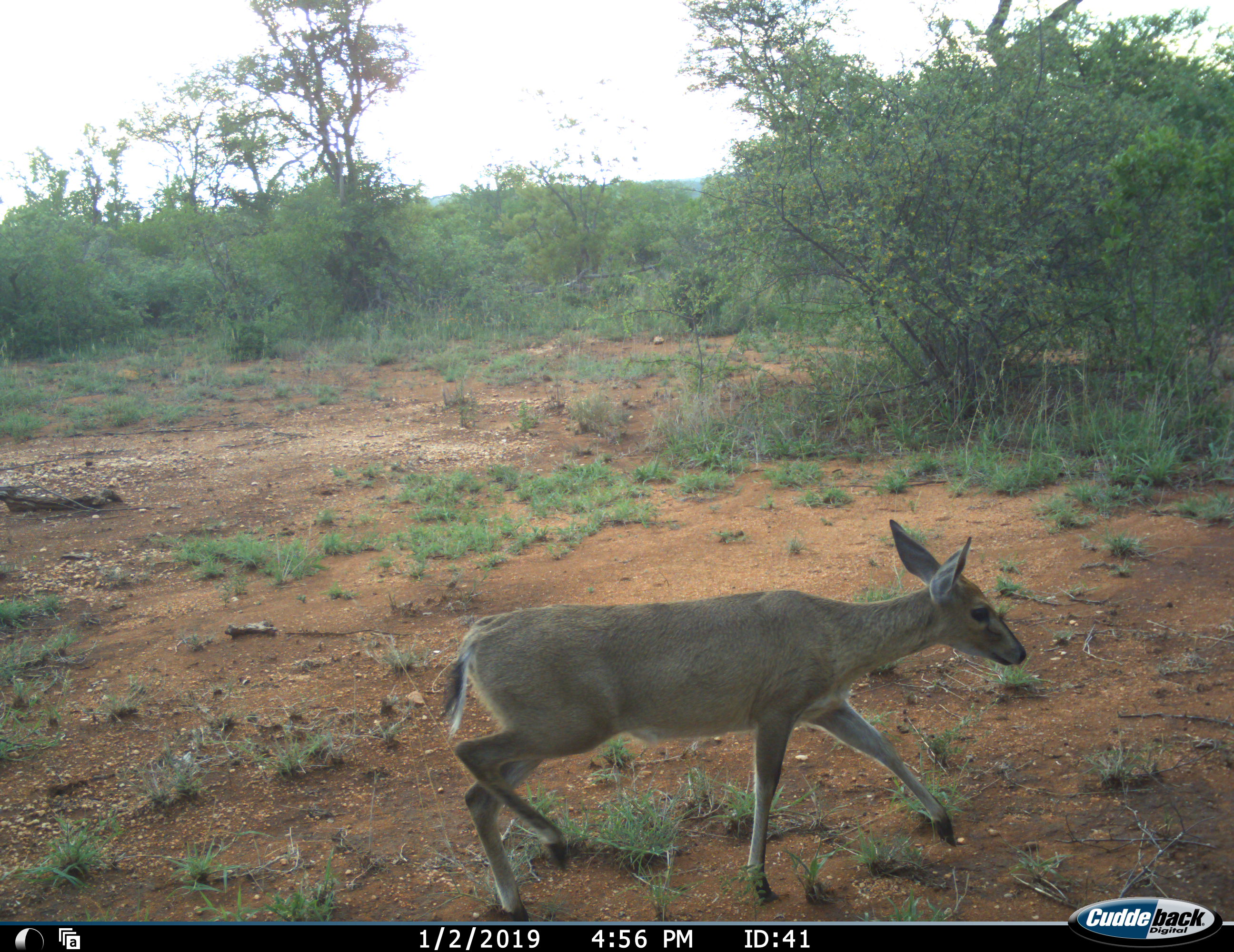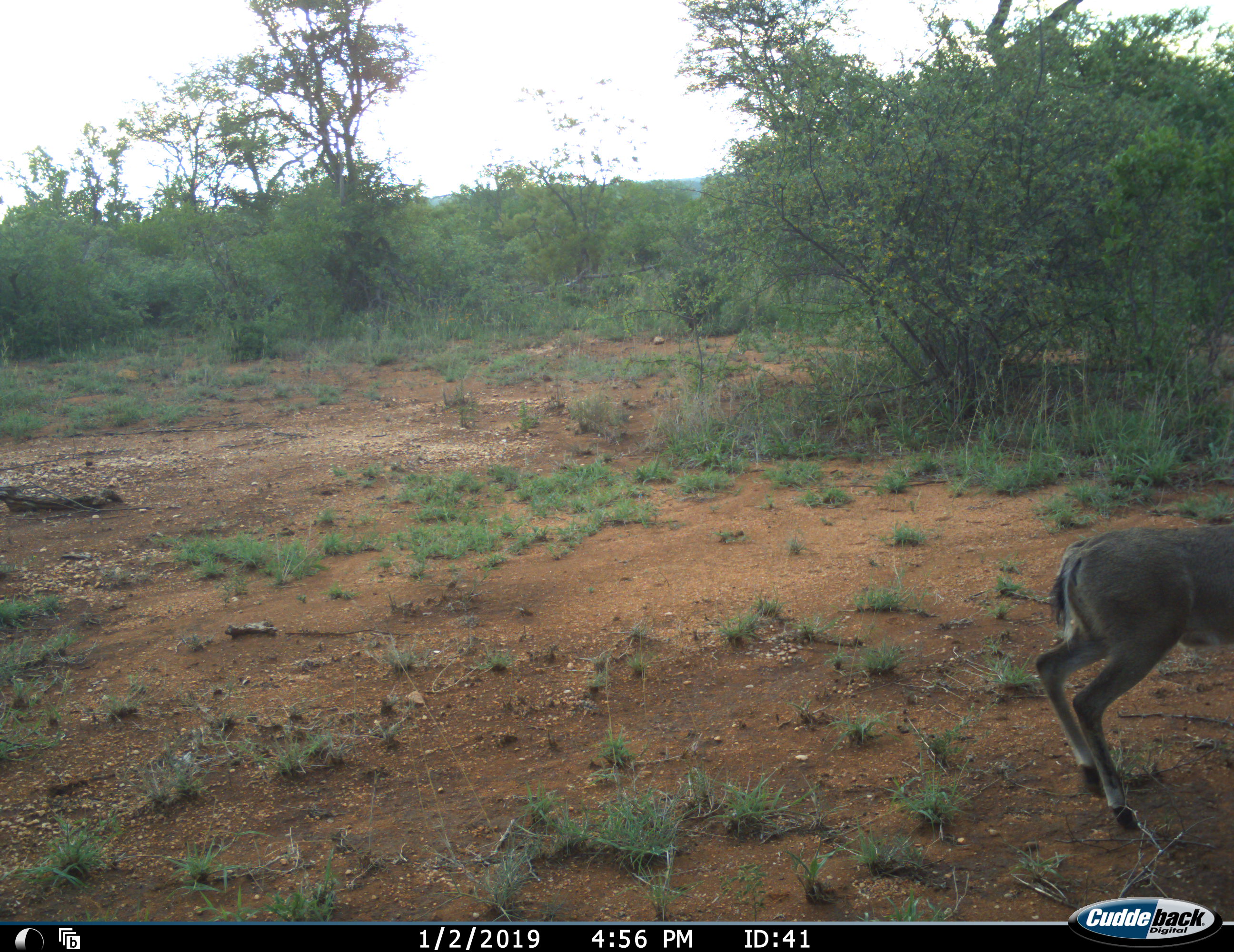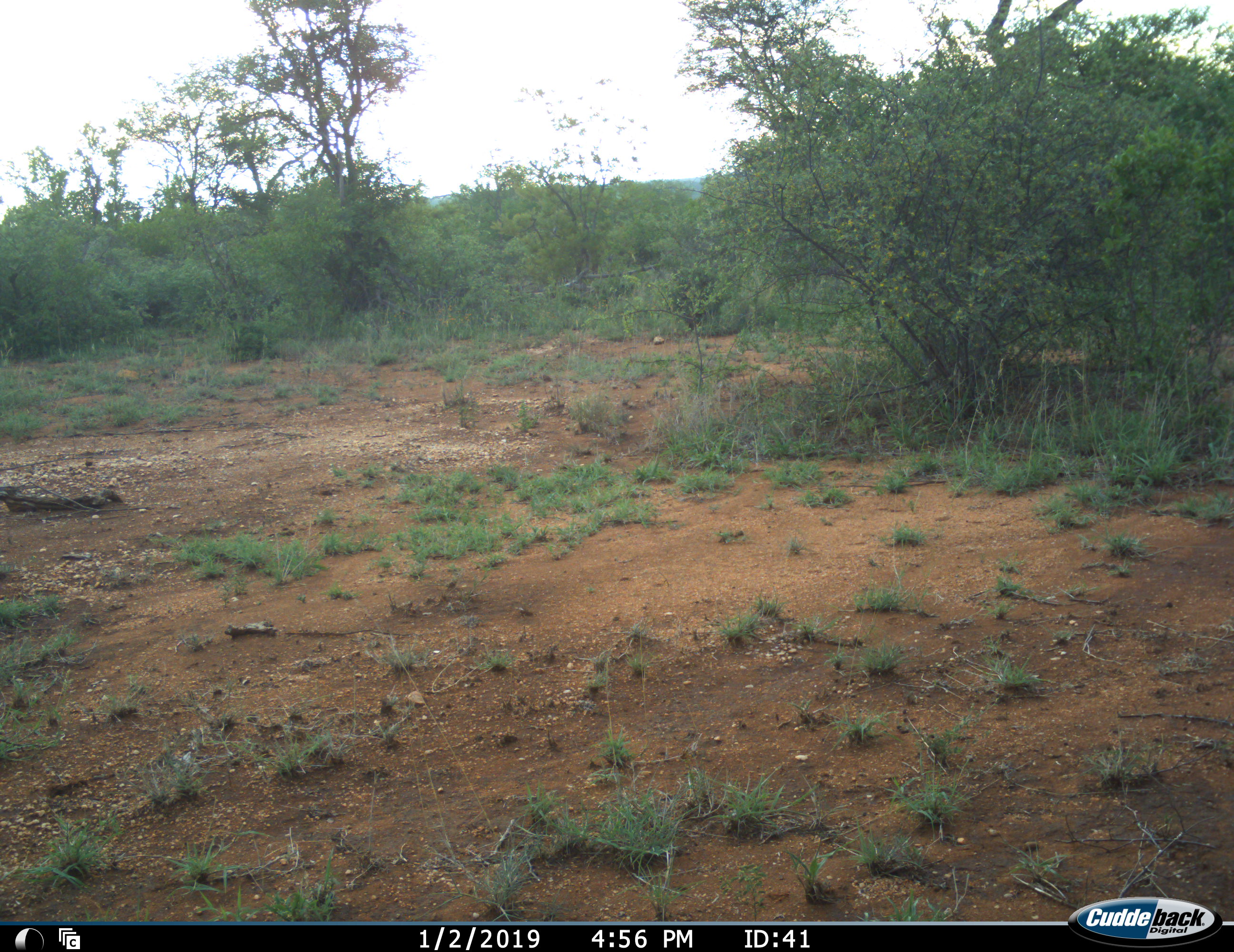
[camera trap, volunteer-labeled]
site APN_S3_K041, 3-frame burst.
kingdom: Animalia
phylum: Chordata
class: Mammalia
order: Artiodactyla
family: Bovidae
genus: Sylvicapra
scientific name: Sylvicapra grimmia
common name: common duiker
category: duikercommongrey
Duikercommongrey (common duiker) (Sylvicapra grimmia), count 1. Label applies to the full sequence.